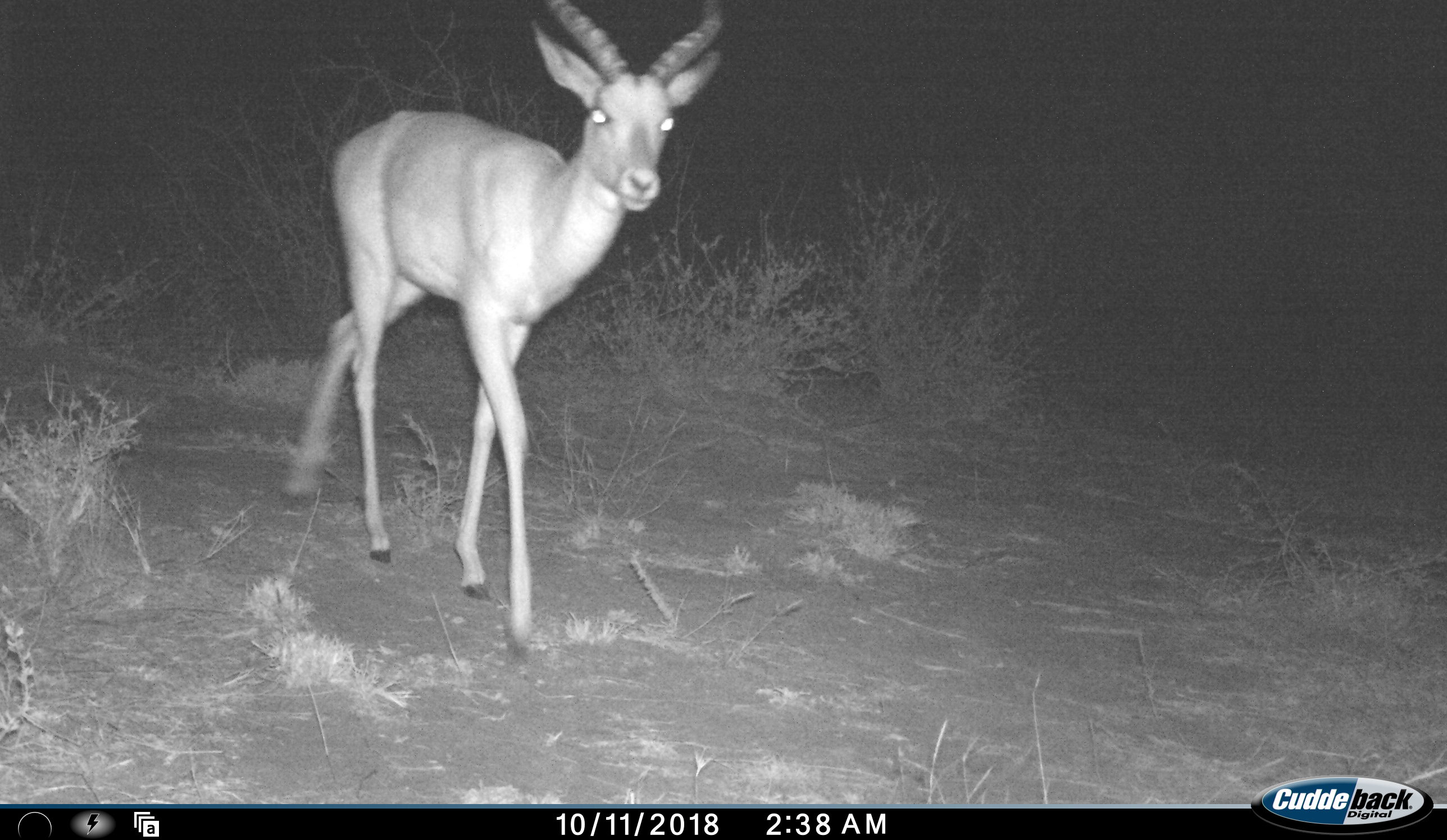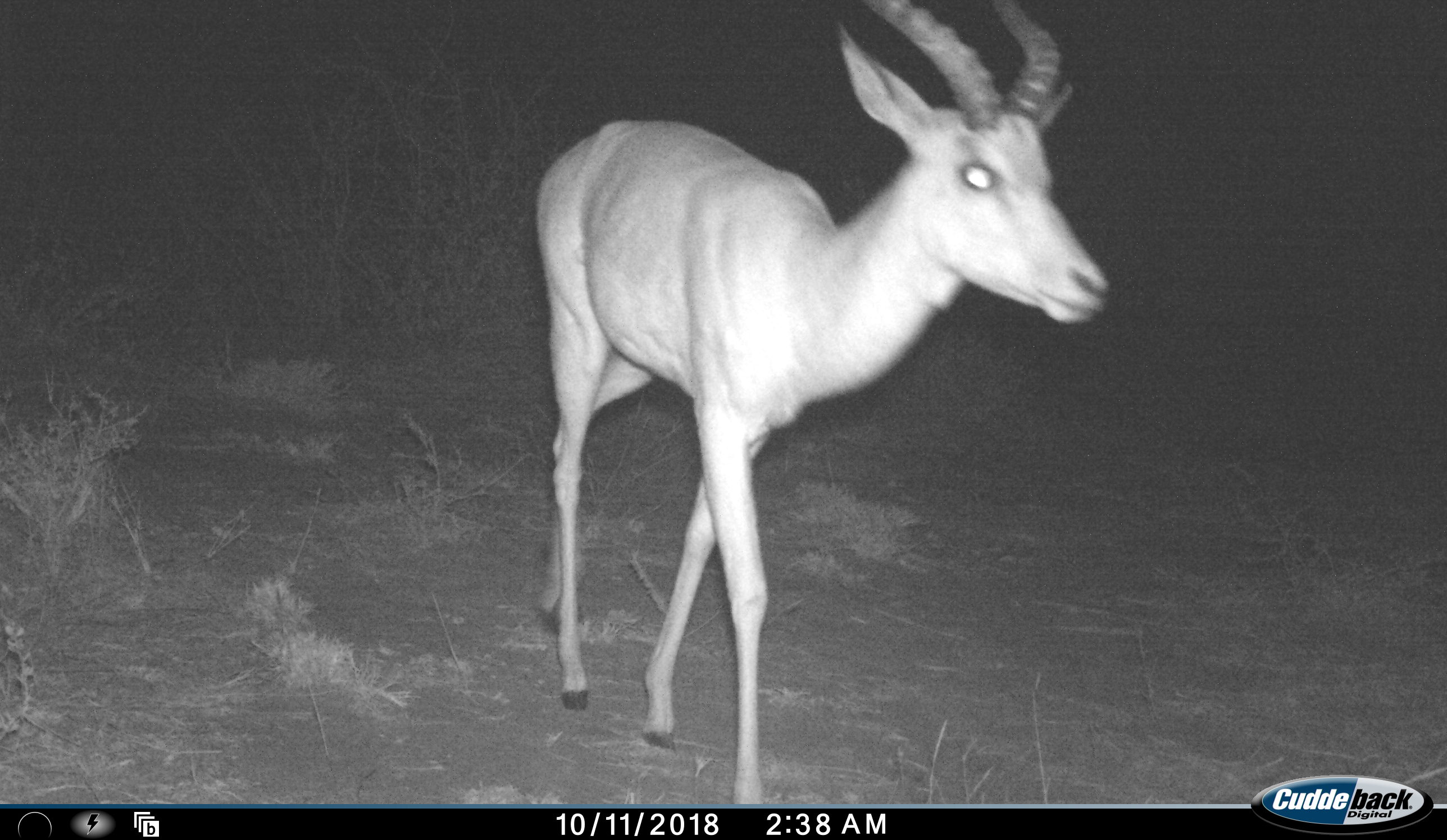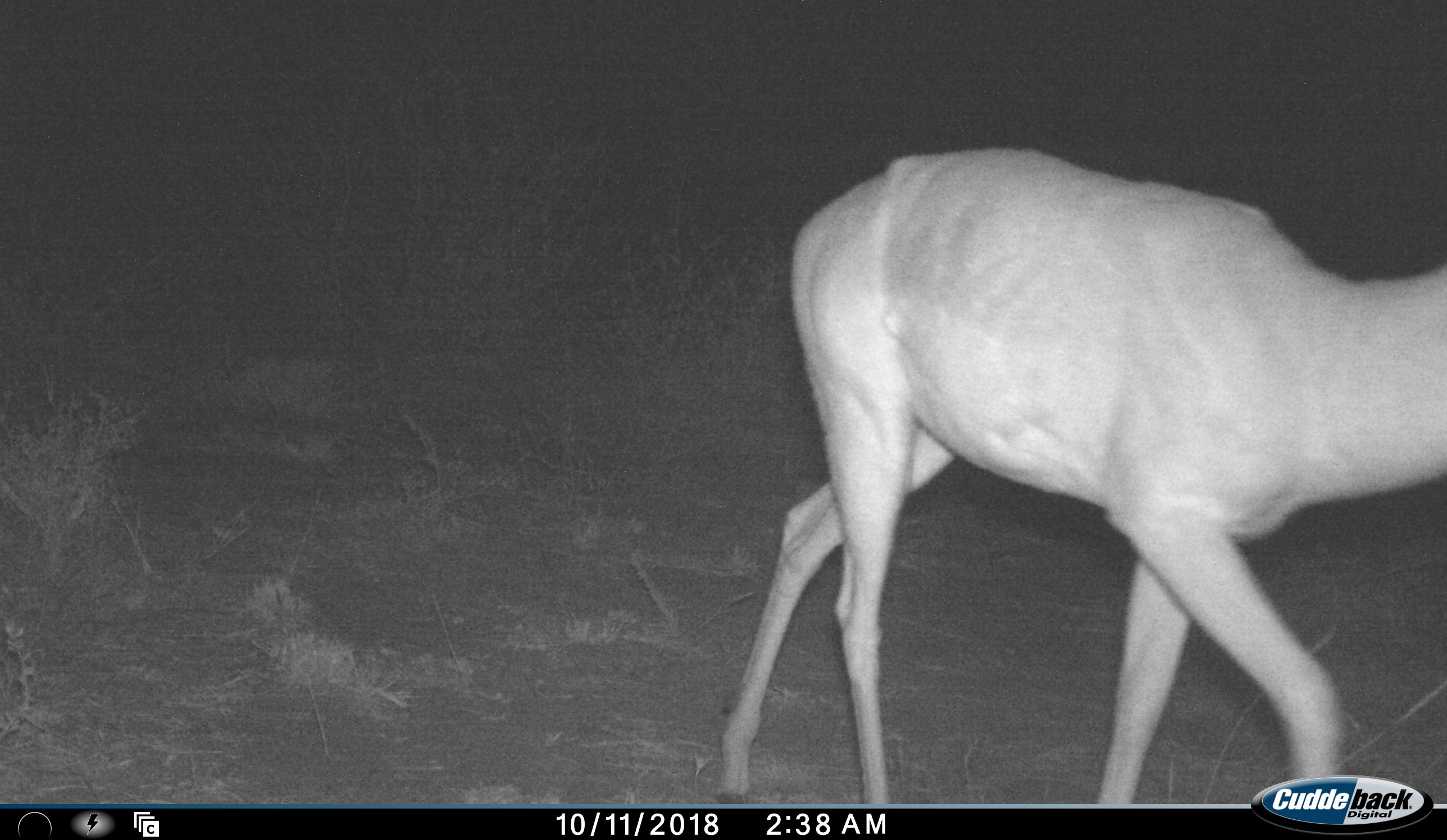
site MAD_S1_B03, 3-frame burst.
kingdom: Animalia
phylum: Chordata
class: Mammalia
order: Artiodactyla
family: Bovidae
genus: Aepyceros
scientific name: Aepyceros melampus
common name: impala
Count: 1.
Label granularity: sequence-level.